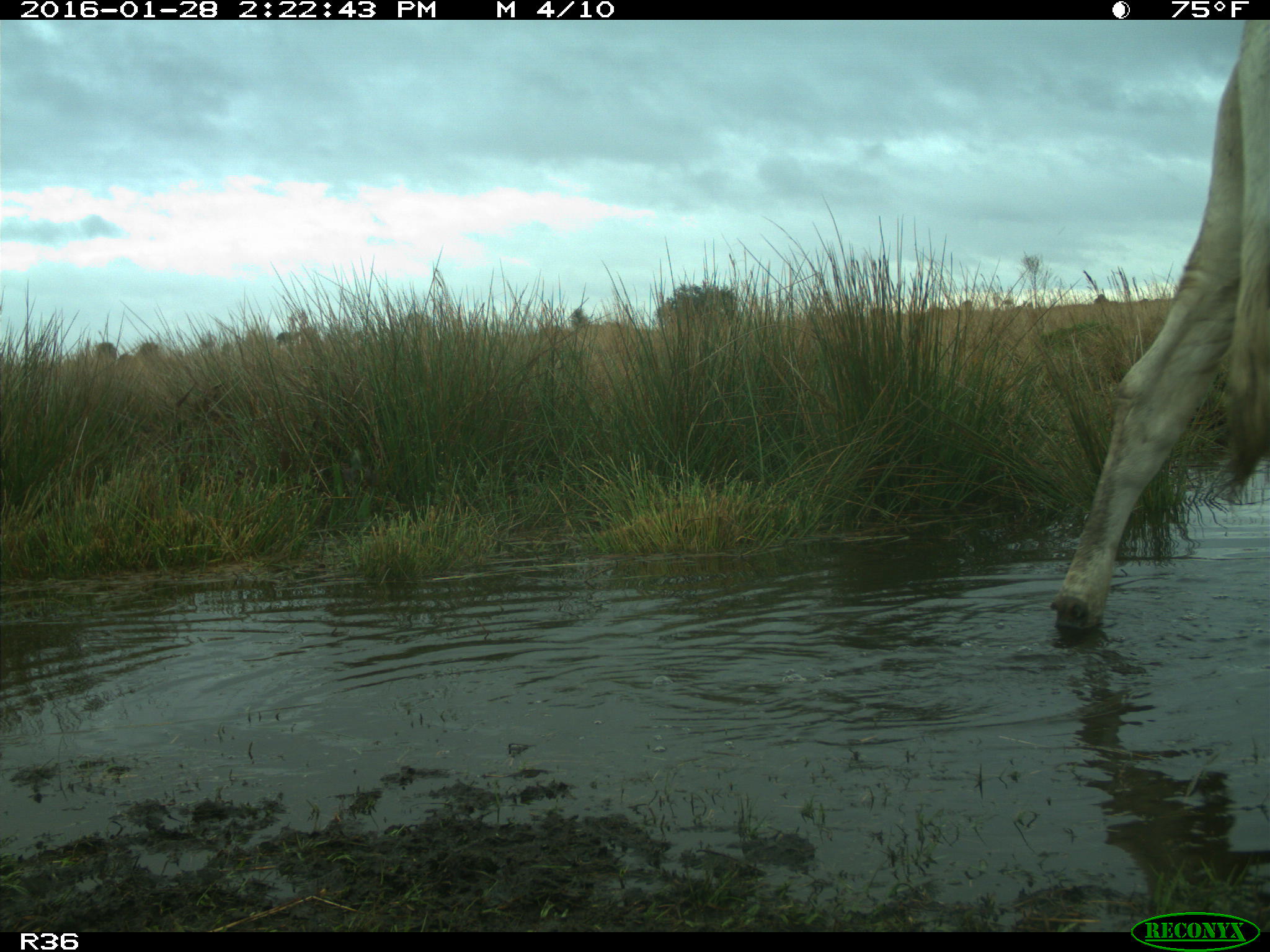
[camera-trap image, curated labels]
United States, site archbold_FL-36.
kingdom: Animalia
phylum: Chordata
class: Mammalia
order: Artiodactyla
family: Bovidae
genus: Bos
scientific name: Bos taurus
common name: domestic cow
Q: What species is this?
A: Bos taurus (domestic cow).